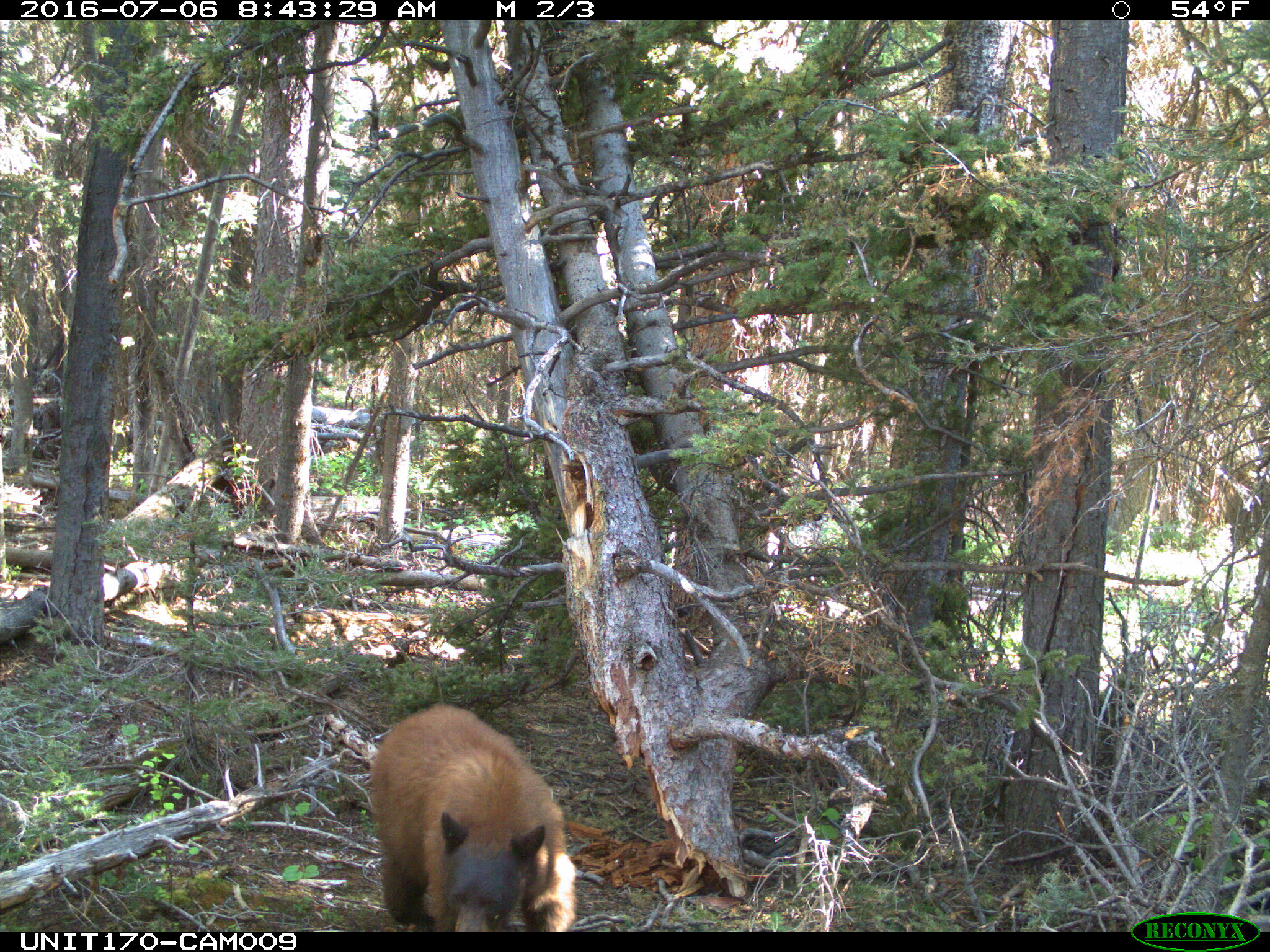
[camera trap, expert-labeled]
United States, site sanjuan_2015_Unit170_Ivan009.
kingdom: Animalia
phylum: Chordata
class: Mammalia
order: Carnivora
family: Ursidae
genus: Ursus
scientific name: Ursus americanus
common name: american black bear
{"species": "Ursus americanus (american black bear)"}